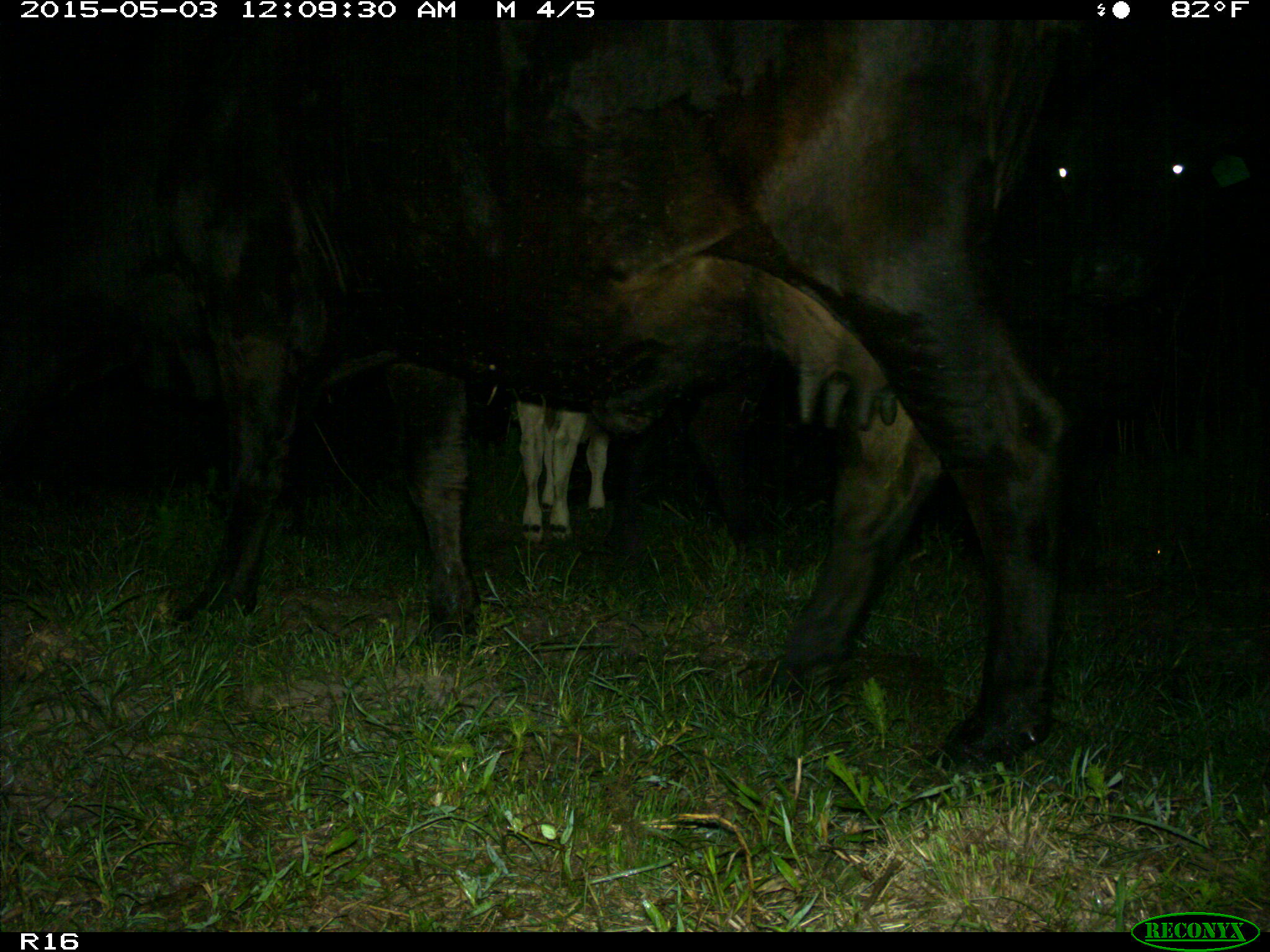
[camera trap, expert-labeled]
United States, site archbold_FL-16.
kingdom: Animalia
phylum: Chordata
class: Mammalia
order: Artiodactyla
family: Bovidae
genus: Bos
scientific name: Bos taurus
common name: domestic cow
Bos taurus (domestic cow).